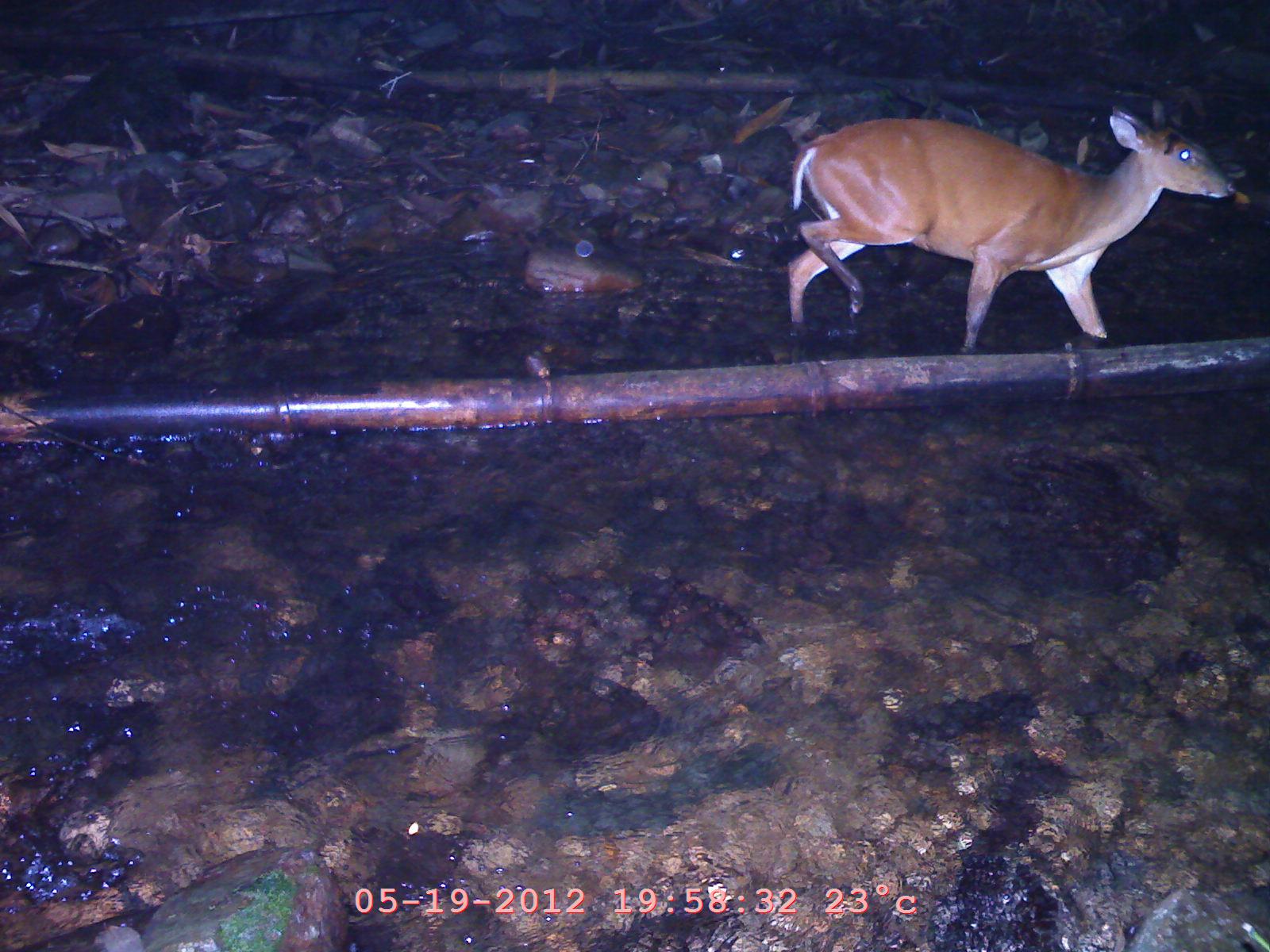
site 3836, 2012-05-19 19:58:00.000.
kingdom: Animalia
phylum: Chordata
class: Mammalia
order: Artiodactyla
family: Cervidae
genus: Muntiacus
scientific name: Muntiacus muntjak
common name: southern red muntjac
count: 1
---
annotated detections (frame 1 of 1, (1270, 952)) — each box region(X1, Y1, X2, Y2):
muntiacus muntjak: region(785, 102, 1237, 354)